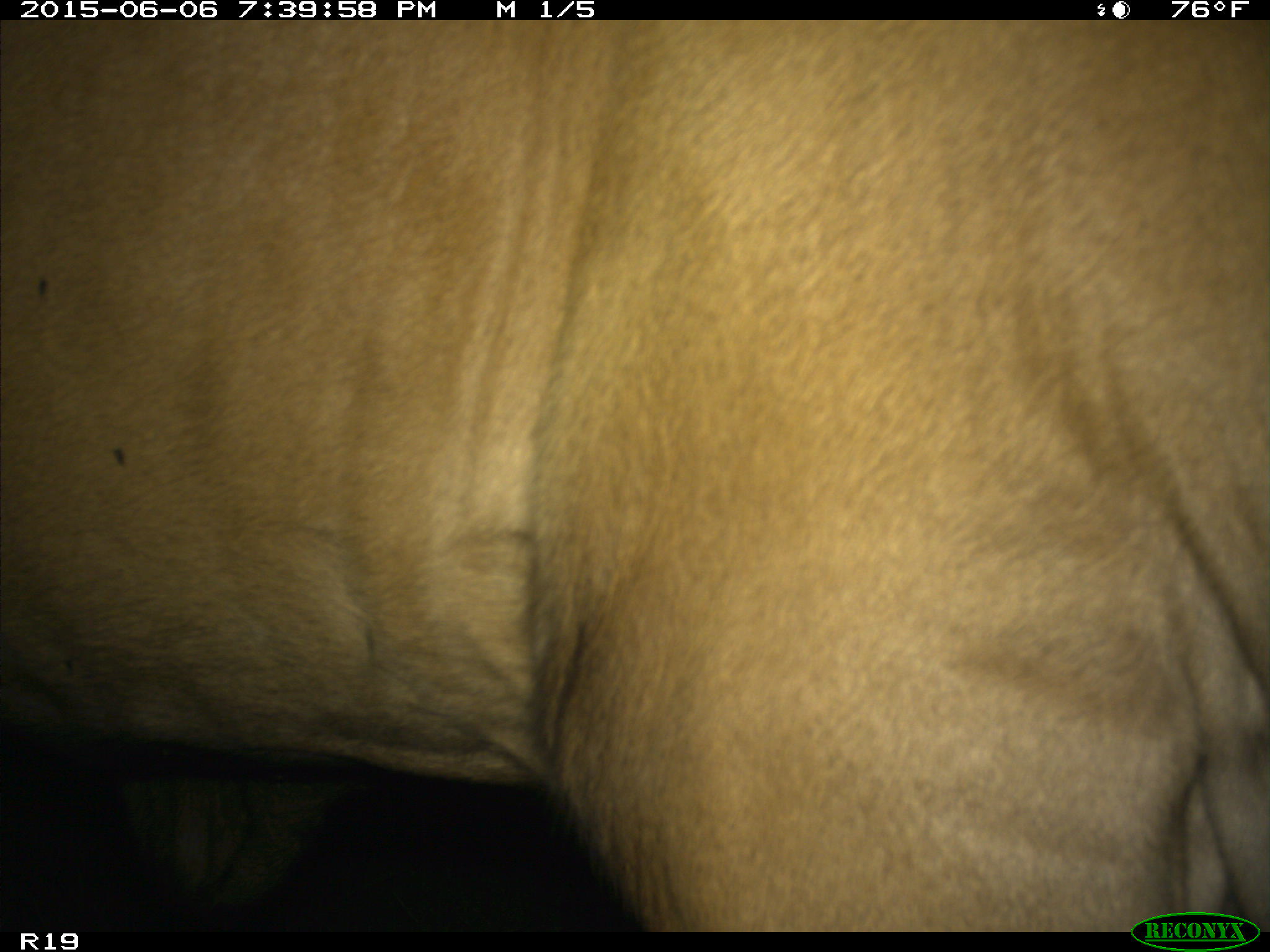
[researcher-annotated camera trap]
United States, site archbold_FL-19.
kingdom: Animalia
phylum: Chordata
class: Mammalia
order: Artiodactyla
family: Bovidae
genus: Bos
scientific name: Bos taurus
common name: domestic cow